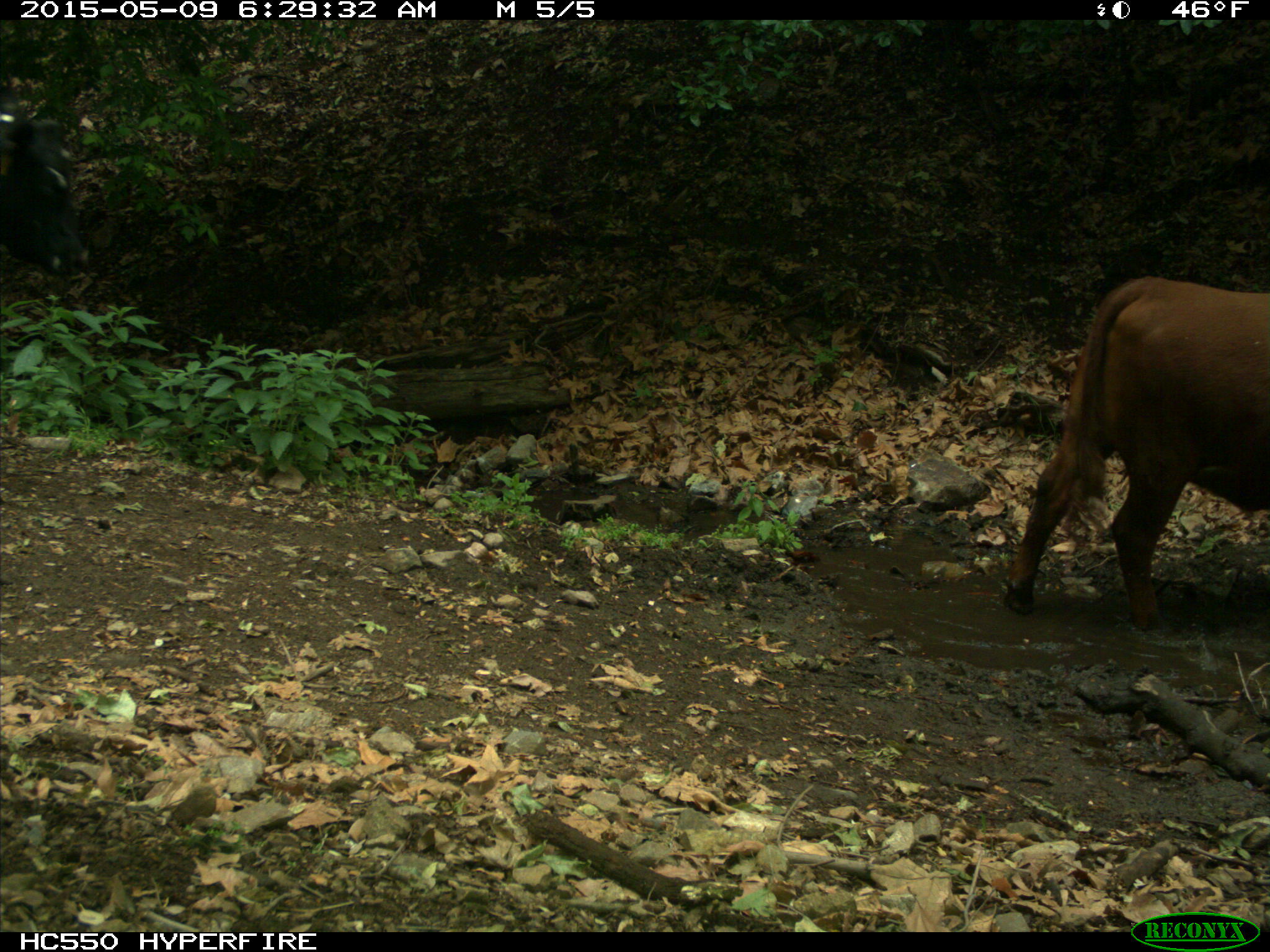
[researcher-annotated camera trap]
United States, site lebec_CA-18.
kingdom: Animalia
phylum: Chordata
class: Mammalia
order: Artiodactyla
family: Bovidae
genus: Bos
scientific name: Bos taurus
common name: domestic cow